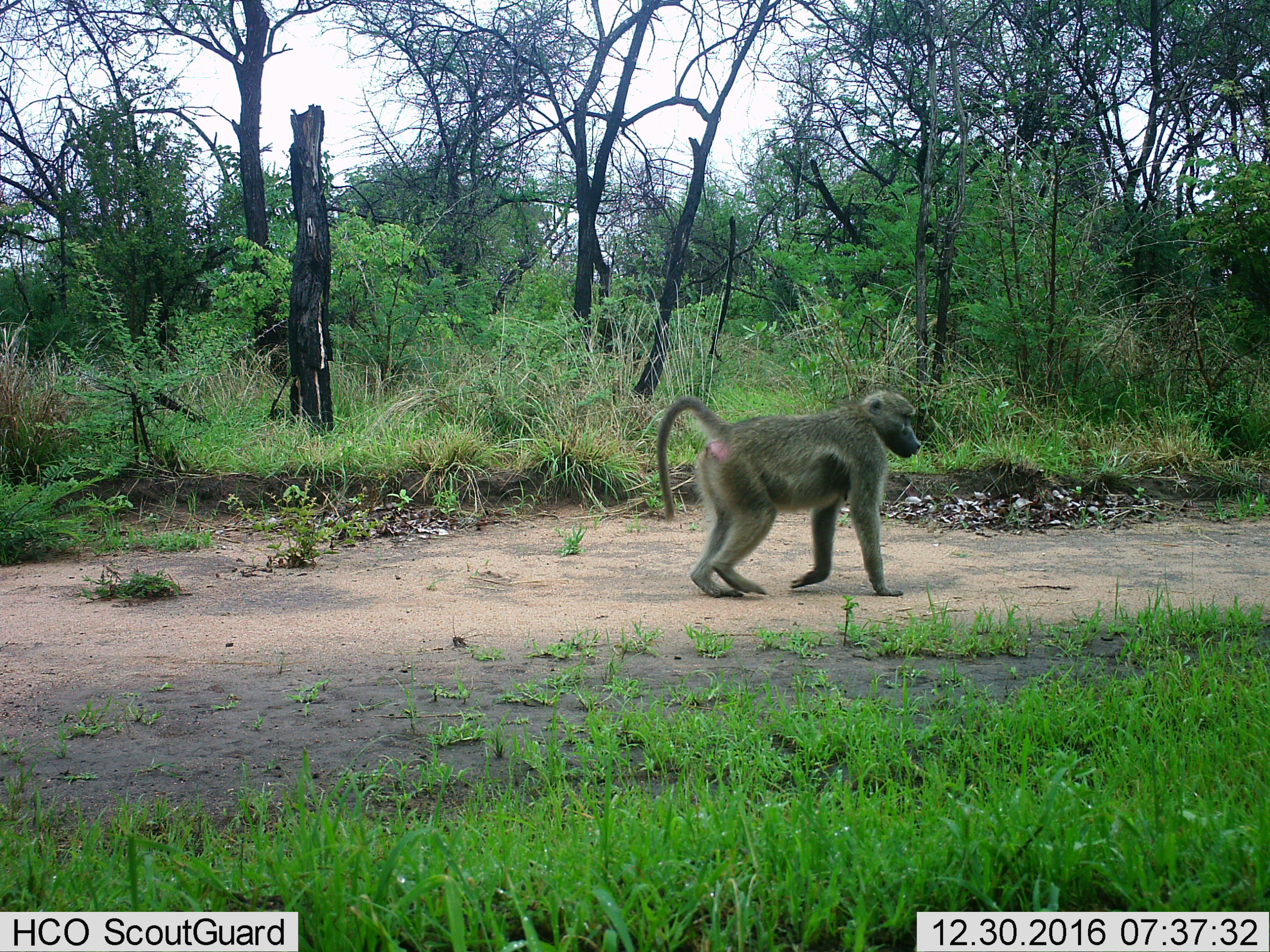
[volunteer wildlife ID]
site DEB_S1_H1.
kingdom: Animalia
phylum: Chordata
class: Mammalia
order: Primates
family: Cercopithecidae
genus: Papio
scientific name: Papio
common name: baboon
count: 1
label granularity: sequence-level